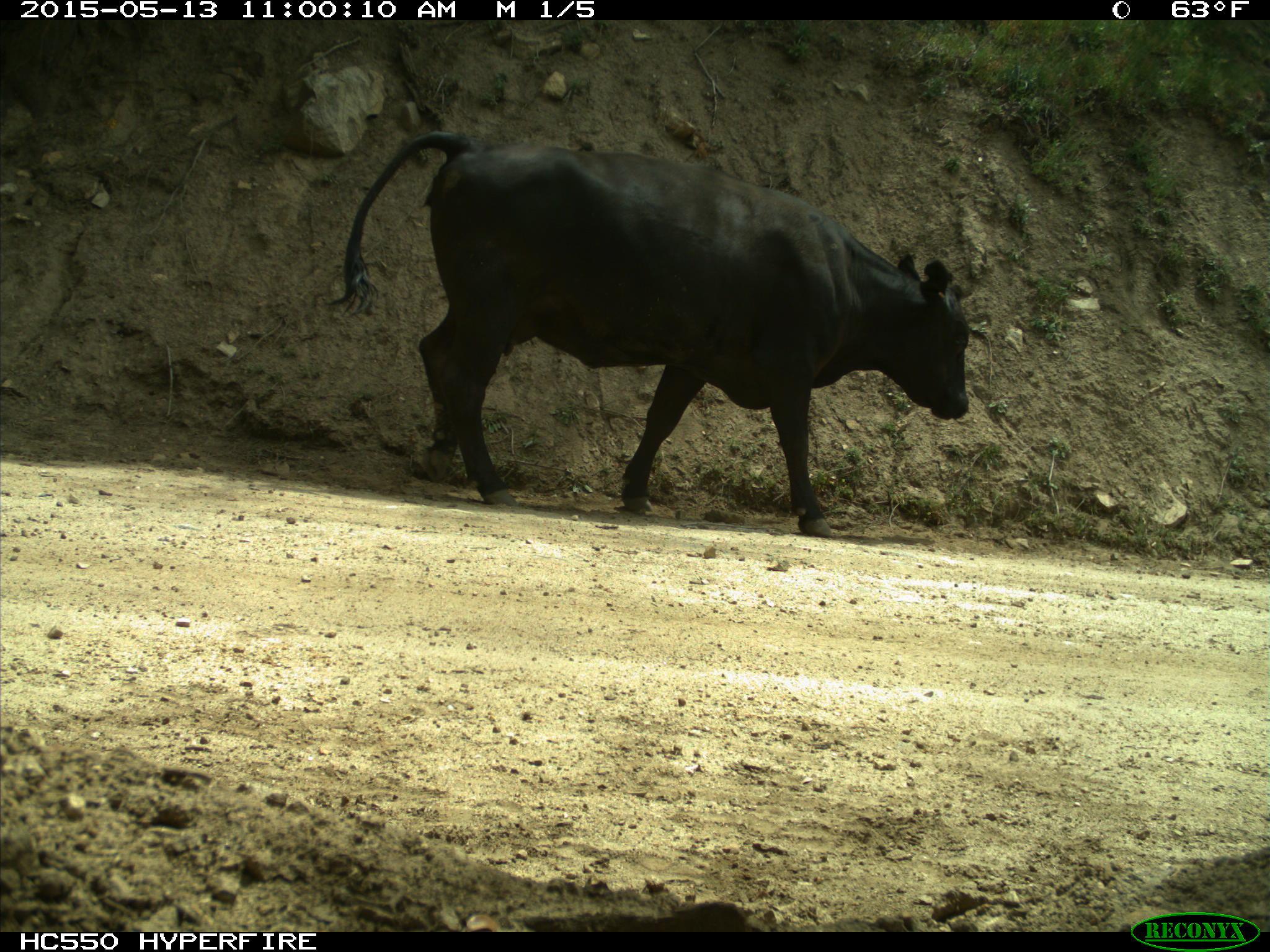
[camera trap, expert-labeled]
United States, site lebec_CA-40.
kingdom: Animalia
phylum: Chordata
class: Mammalia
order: Artiodactyla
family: Bovidae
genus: Bos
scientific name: Bos taurus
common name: domestic cow